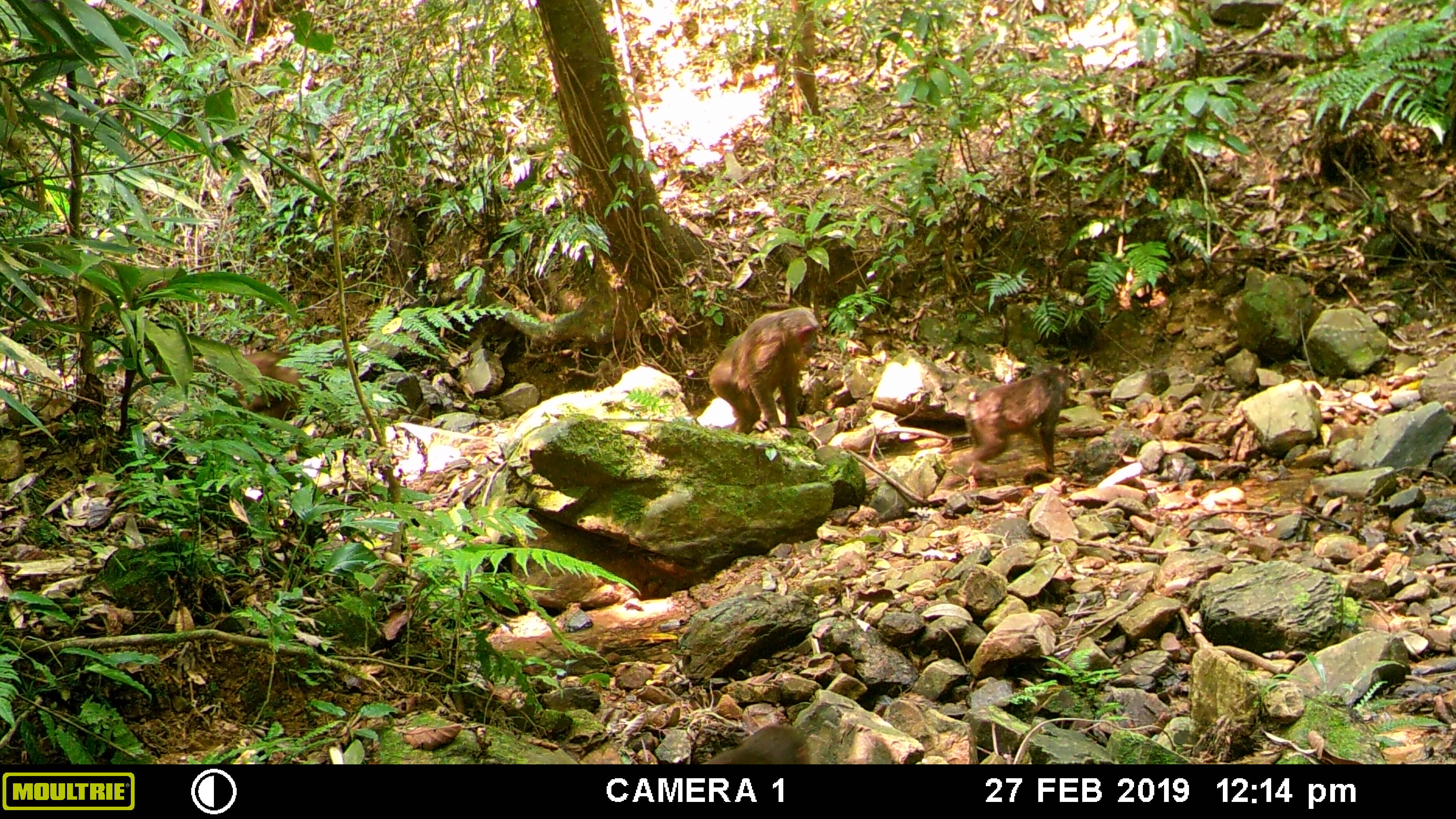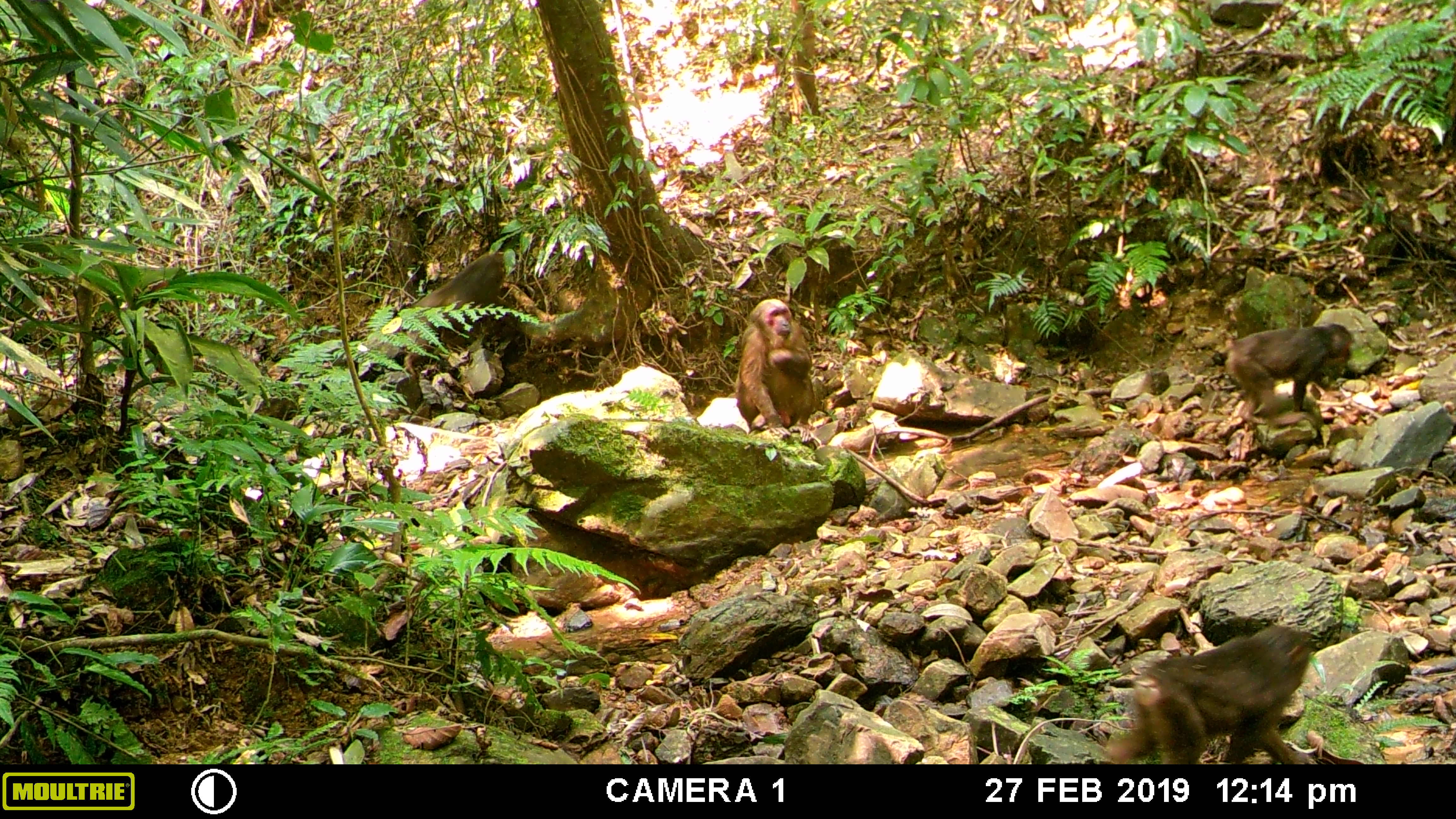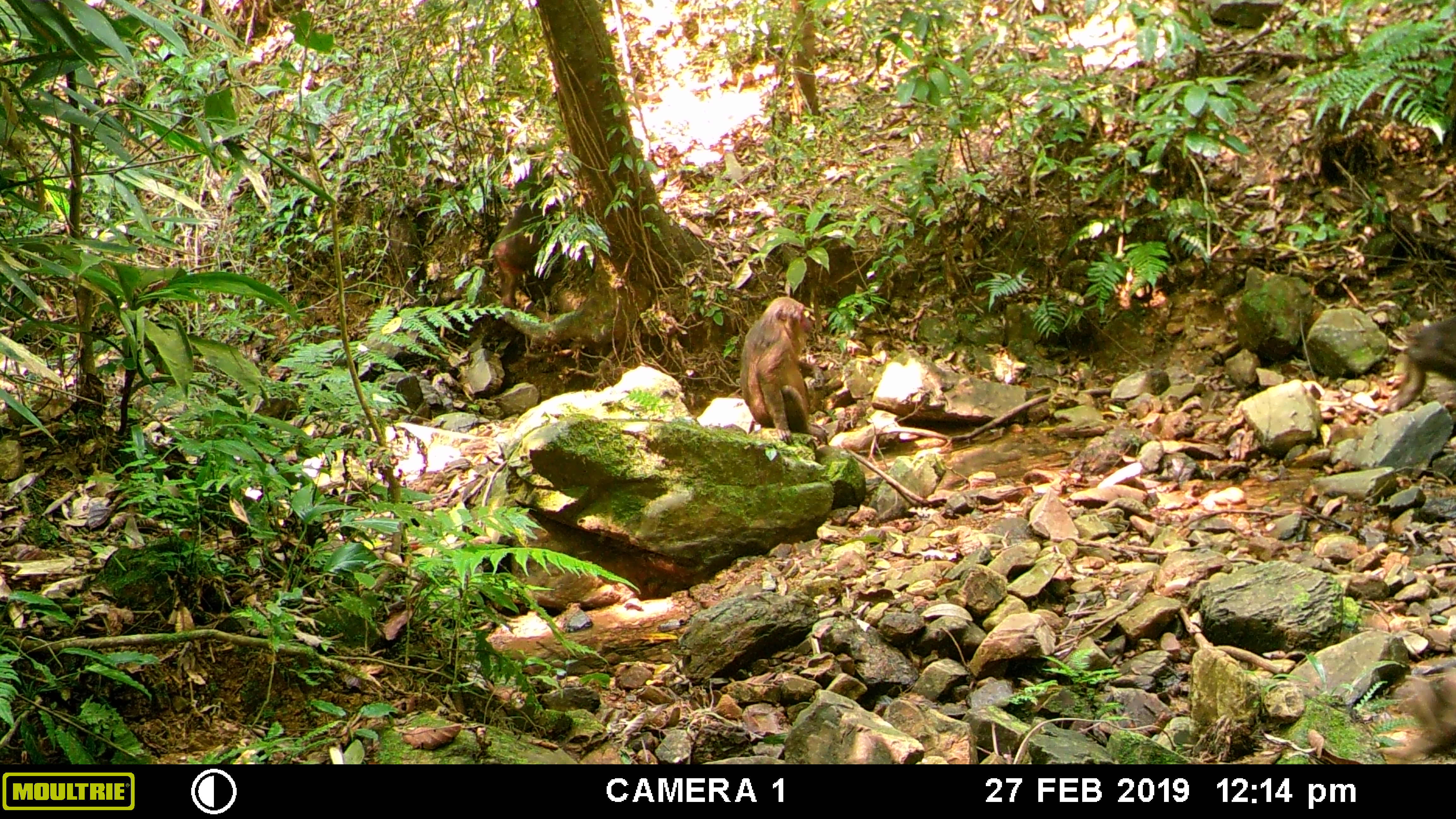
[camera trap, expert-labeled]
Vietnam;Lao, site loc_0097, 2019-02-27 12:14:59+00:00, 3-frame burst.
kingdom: Animalia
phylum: Chordata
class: Mammalia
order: Primates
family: Cercopithecidae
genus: Macaca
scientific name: Macaca arctoides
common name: stump-tailed macaque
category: stump tailed macaque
Stump tailed macaque (stump-tailed macaque) (Macaca arctoides). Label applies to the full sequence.